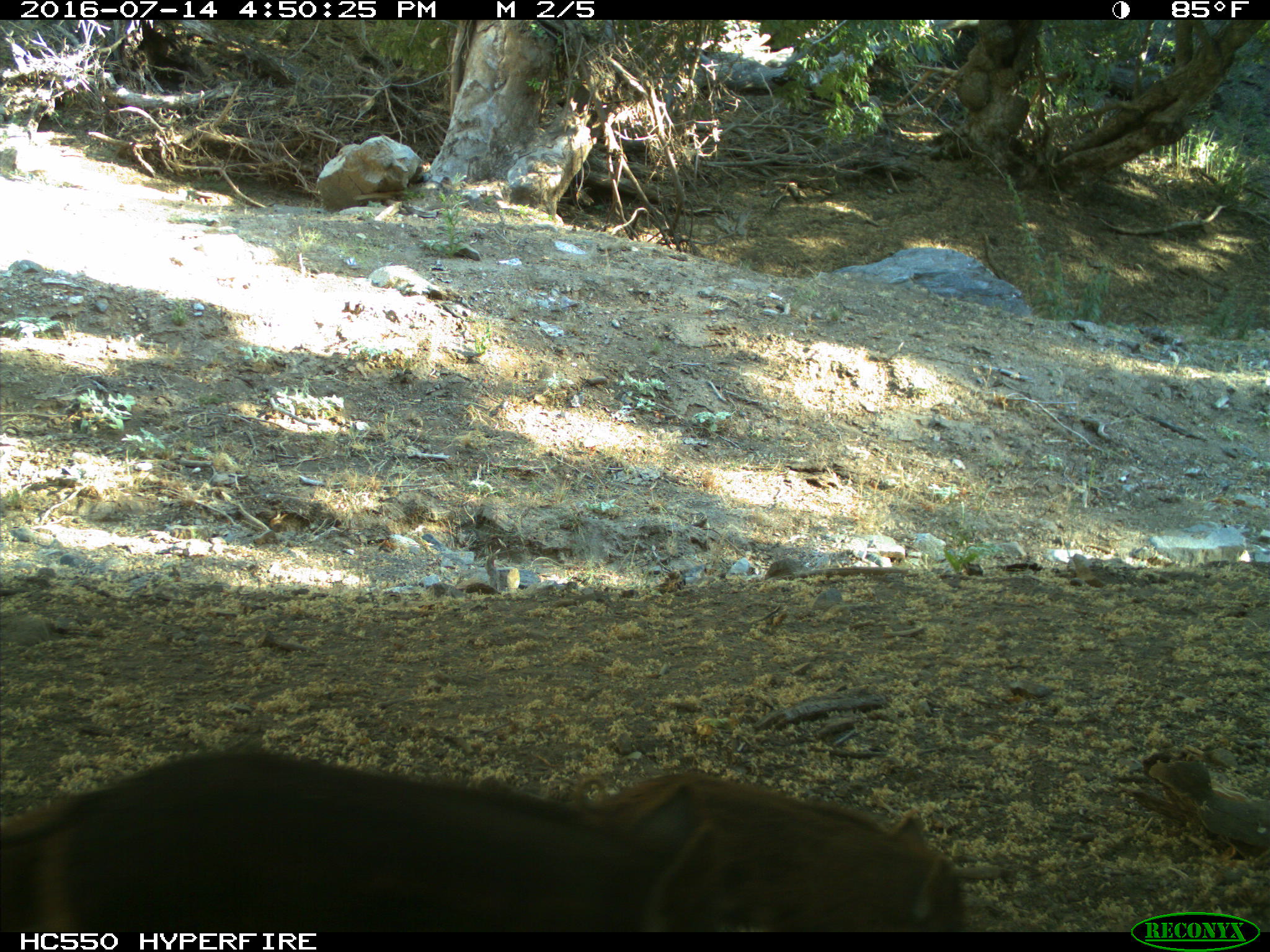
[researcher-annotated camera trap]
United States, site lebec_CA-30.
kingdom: Animalia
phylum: Chordata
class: Mammalia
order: Artiodactyla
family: Suidae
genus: Sus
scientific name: Sus scrofa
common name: wild boar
Sus scrofa (wild boar).